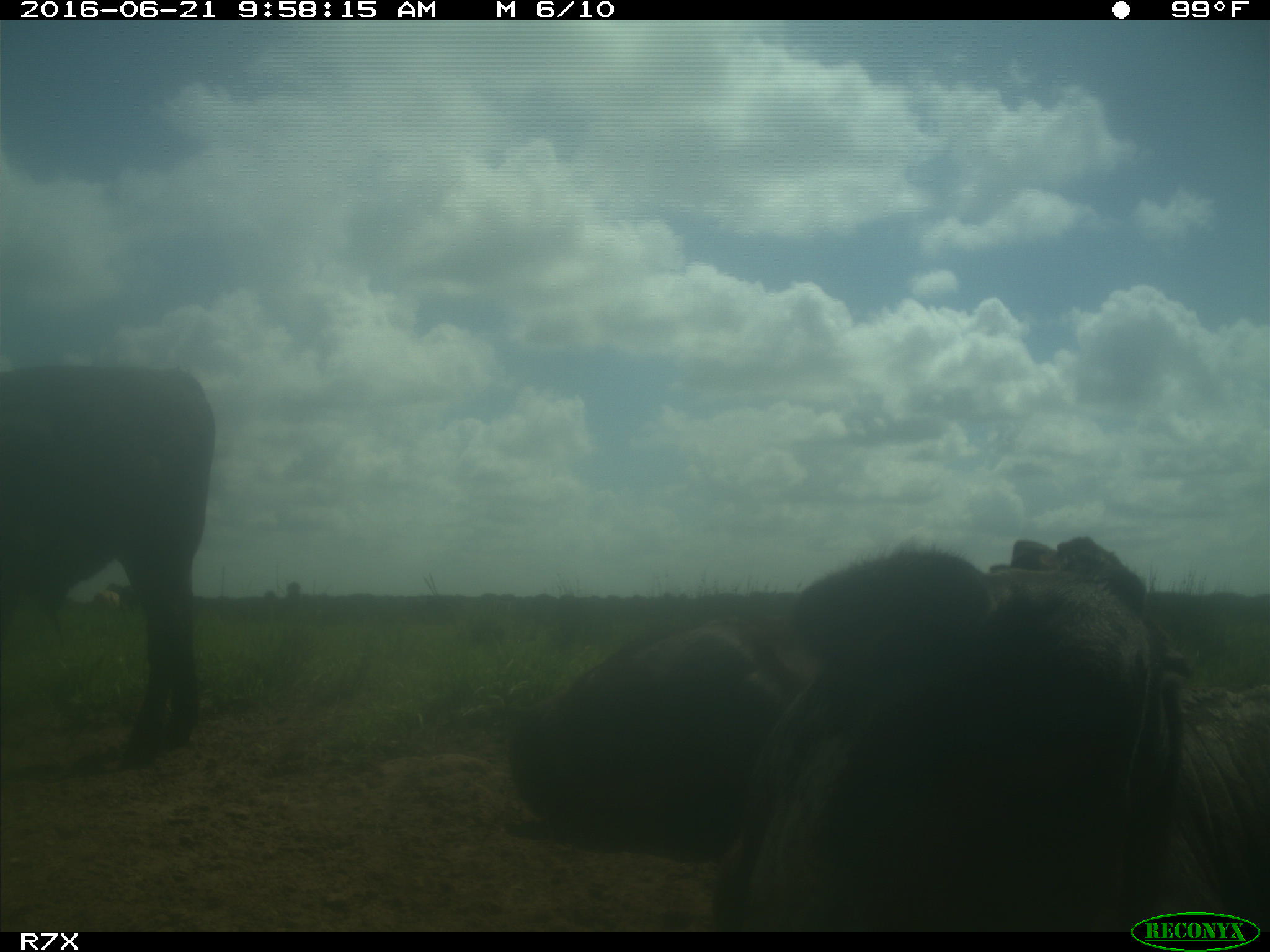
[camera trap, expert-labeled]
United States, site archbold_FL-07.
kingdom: Animalia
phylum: Chordata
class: Mammalia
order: Artiodactyla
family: Bovidae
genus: Bos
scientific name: Bos taurus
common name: domestic cow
Bos taurus (domestic cow).